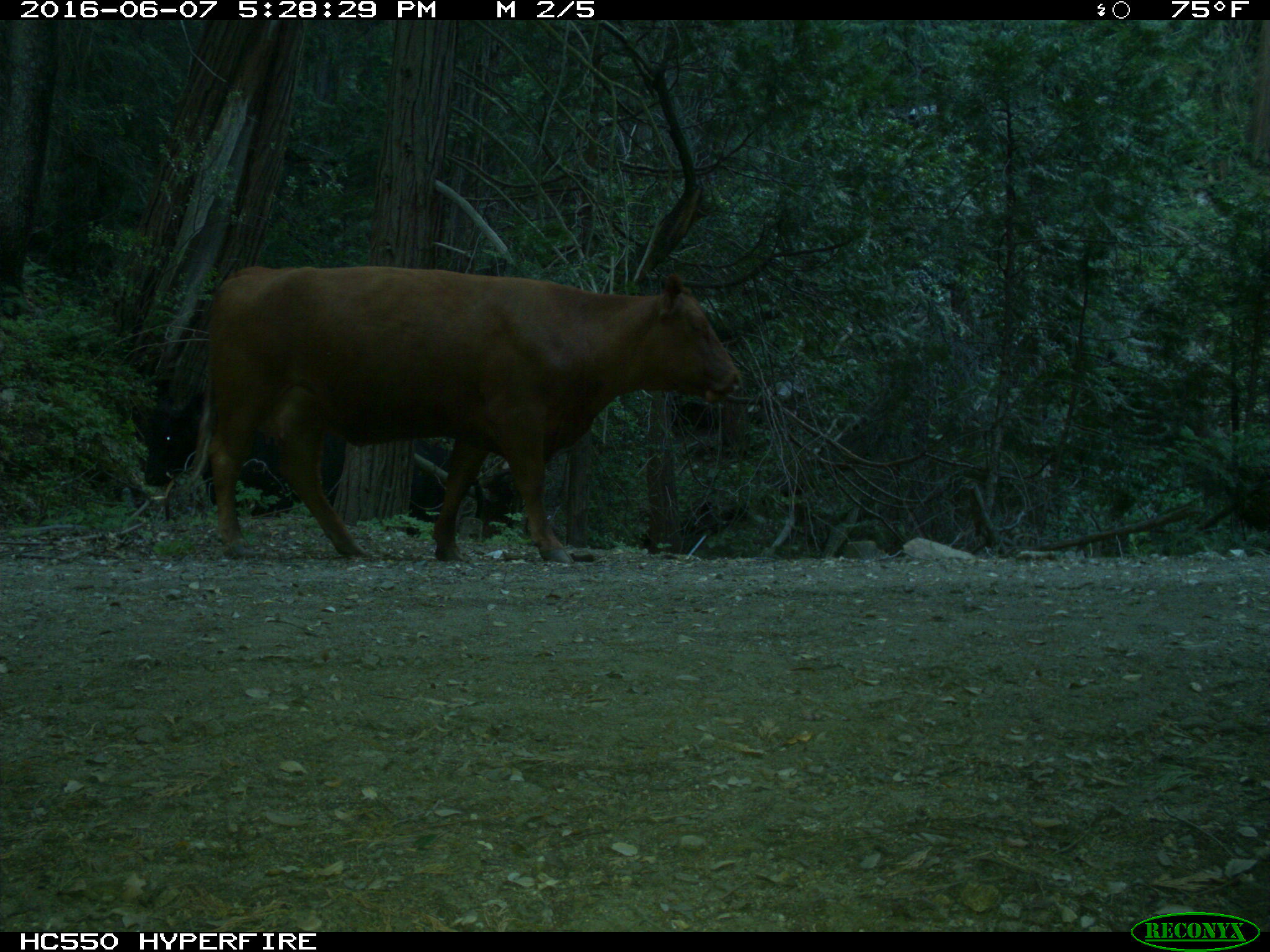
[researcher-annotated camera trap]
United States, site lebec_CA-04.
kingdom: Animalia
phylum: Chordata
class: Mammalia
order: Artiodactyla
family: Bovidae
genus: Bos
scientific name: Bos taurus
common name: domestic cow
Bos taurus (domestic cow).